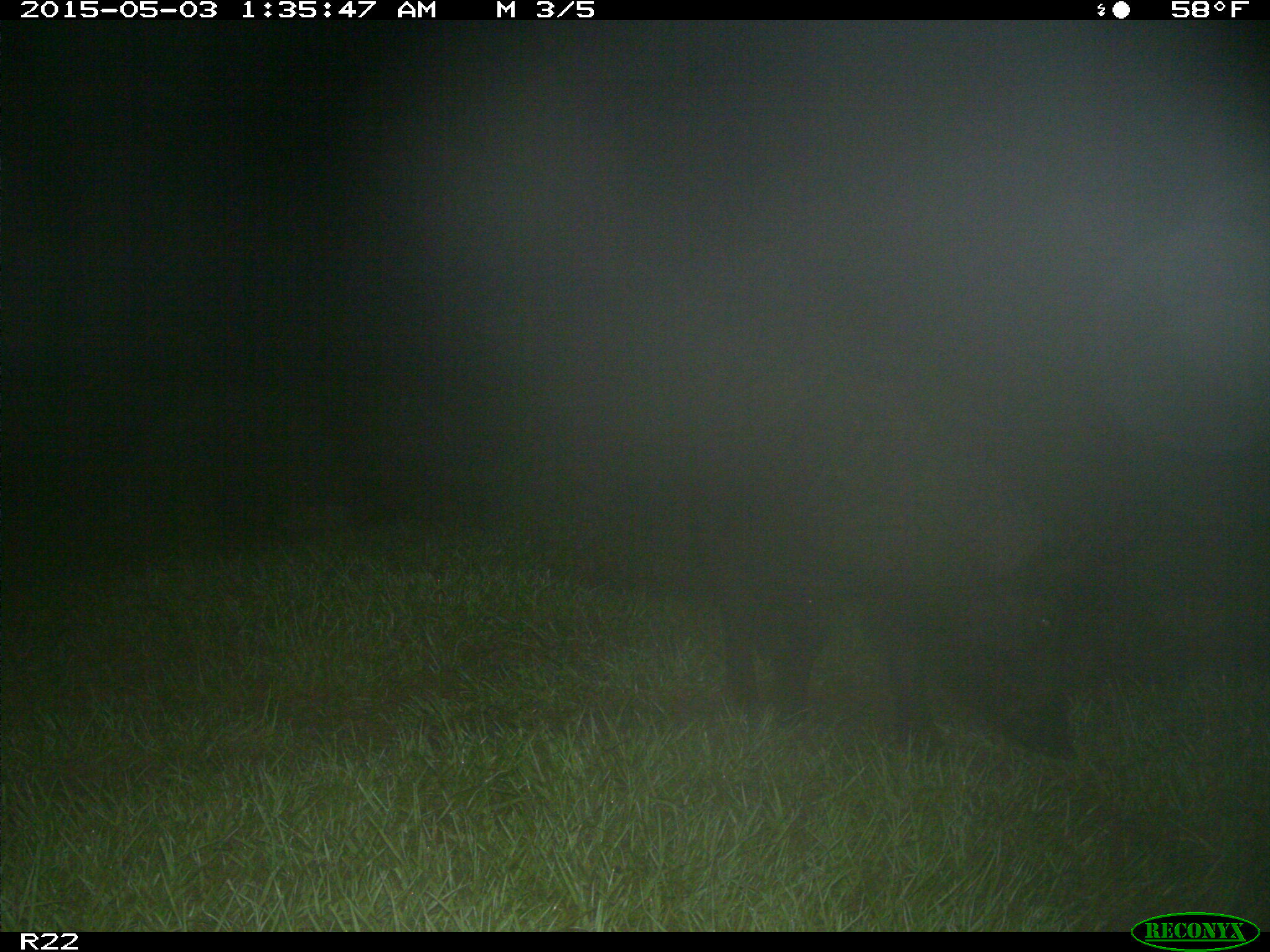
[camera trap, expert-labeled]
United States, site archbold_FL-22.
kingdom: Animalia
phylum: Chordata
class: Mammalia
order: Artiodactyla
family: Suidae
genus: Sus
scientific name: Sus scrofa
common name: wild boar